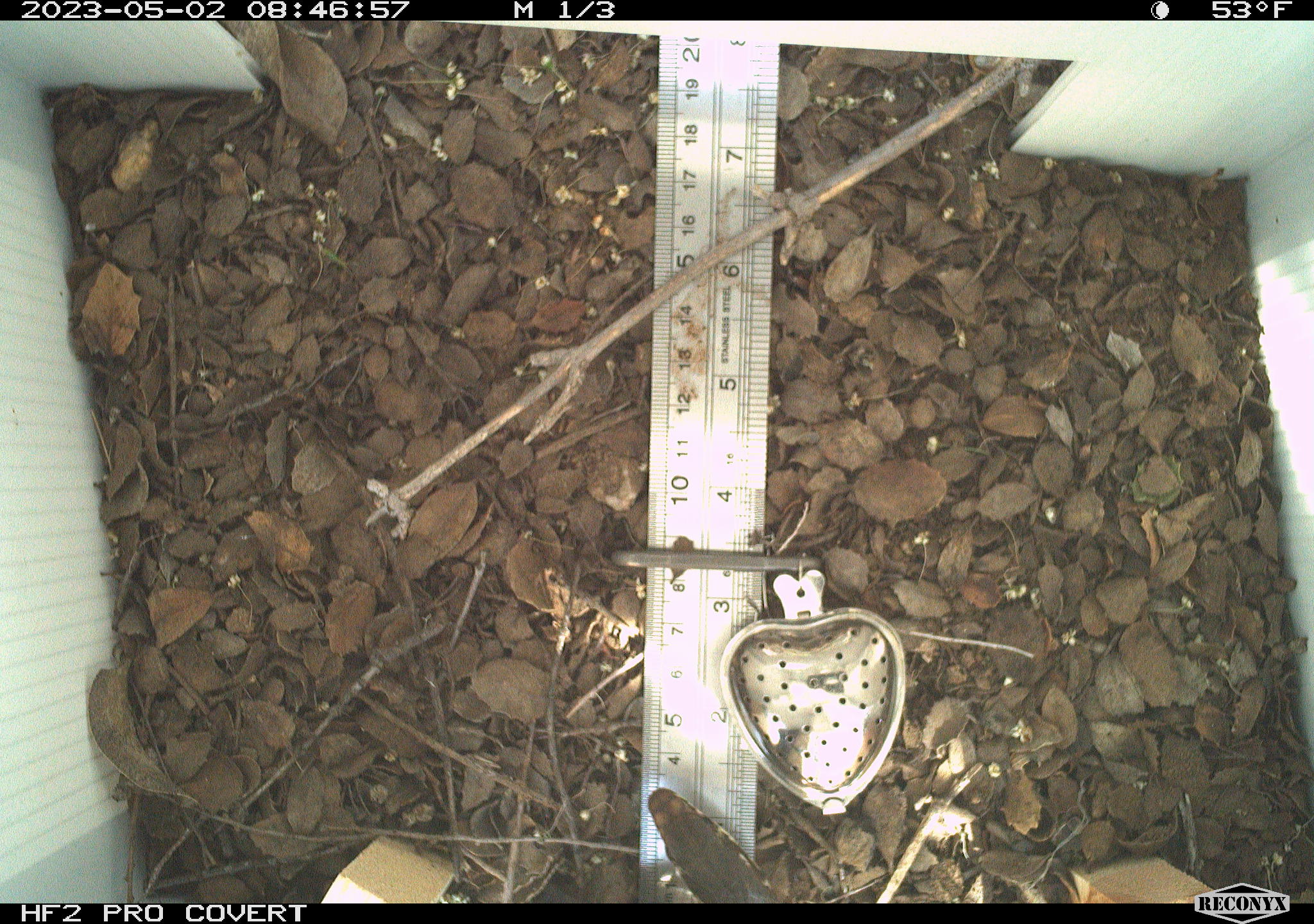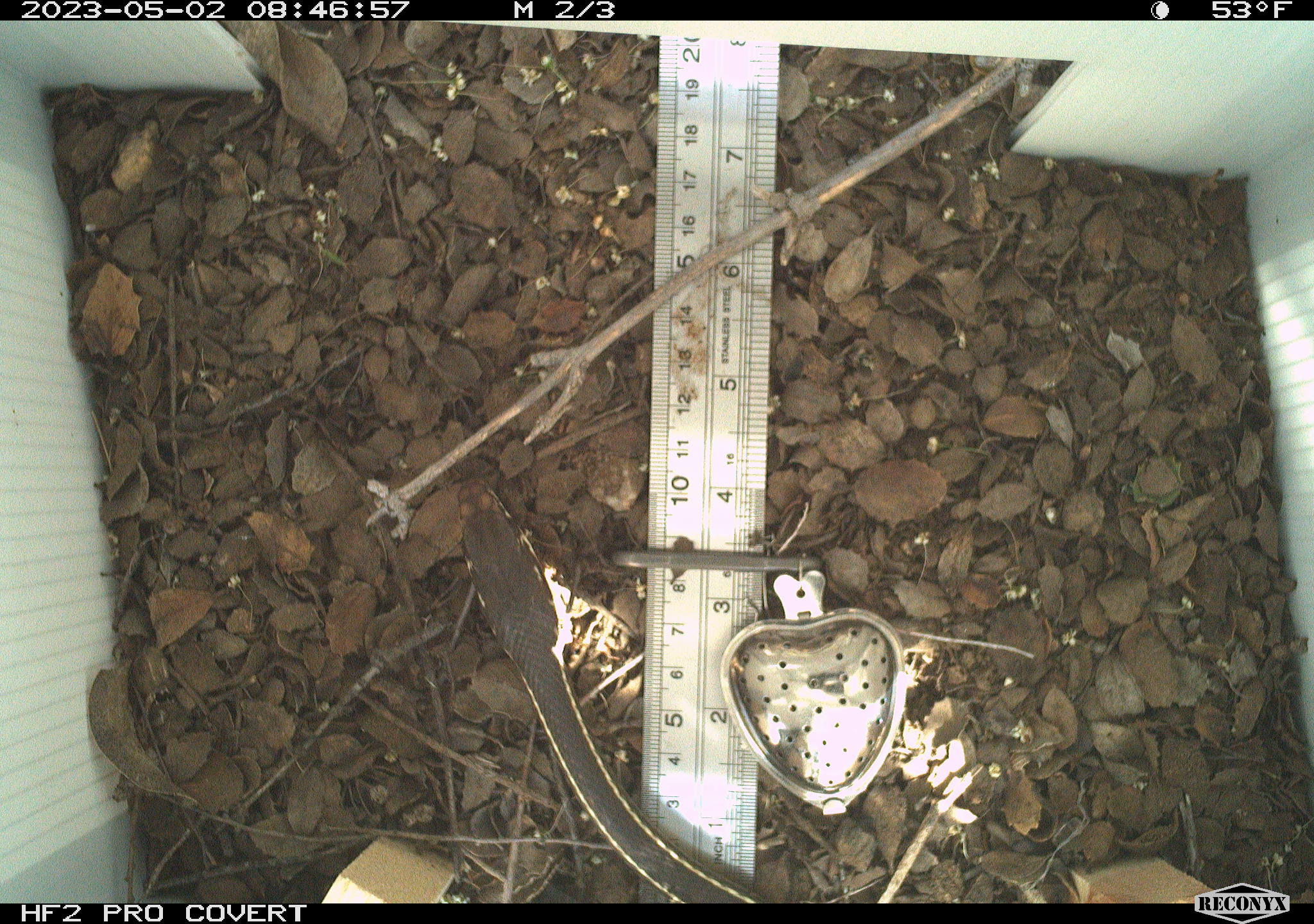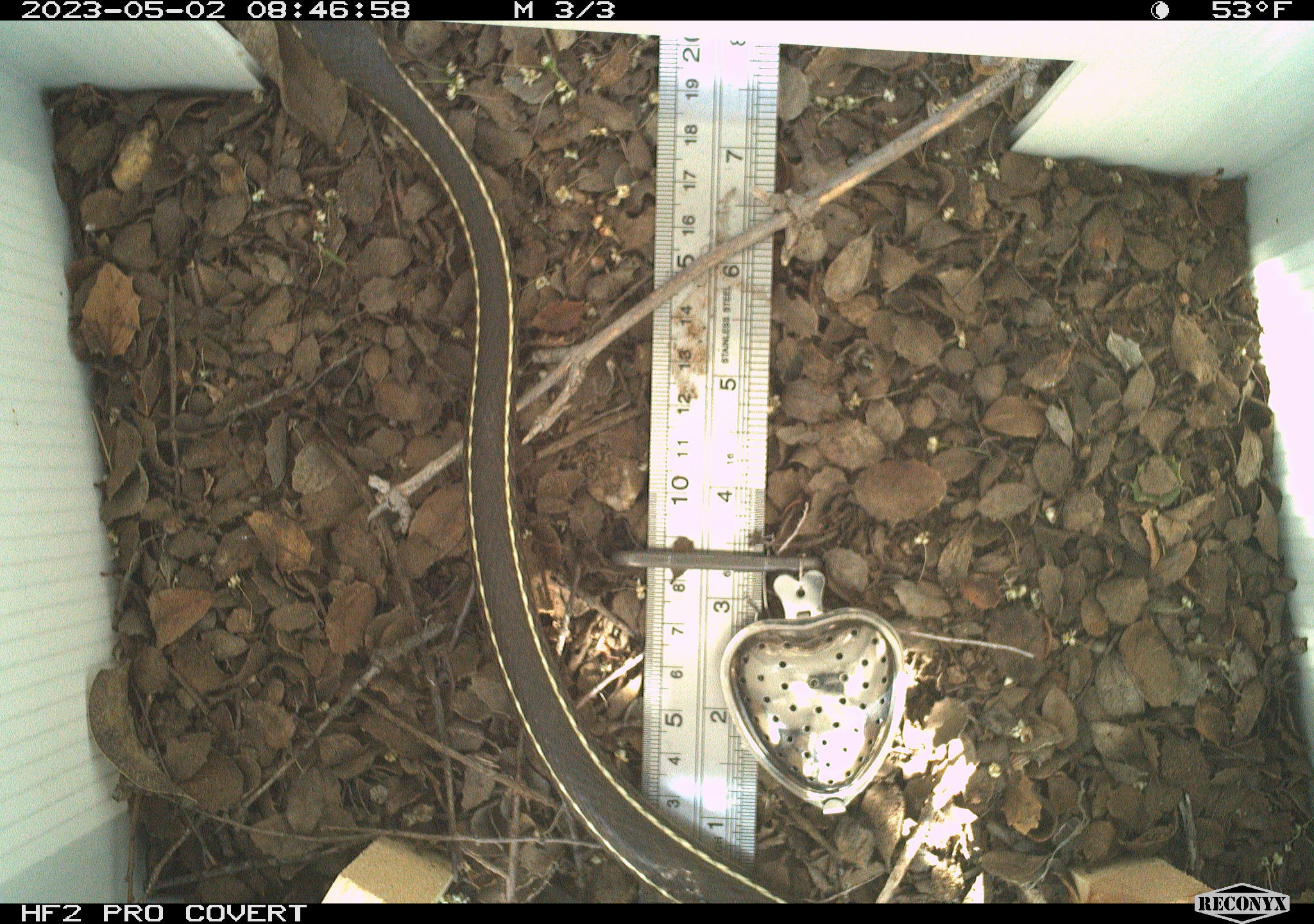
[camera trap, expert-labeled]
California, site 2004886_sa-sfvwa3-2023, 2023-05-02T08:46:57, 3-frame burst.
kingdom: Animalia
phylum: Chordata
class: Reptilia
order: Squamata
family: Colubridae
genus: Masticophis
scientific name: Masticophis lateralis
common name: striped racer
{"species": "striped racer (Masticophis lateralis)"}